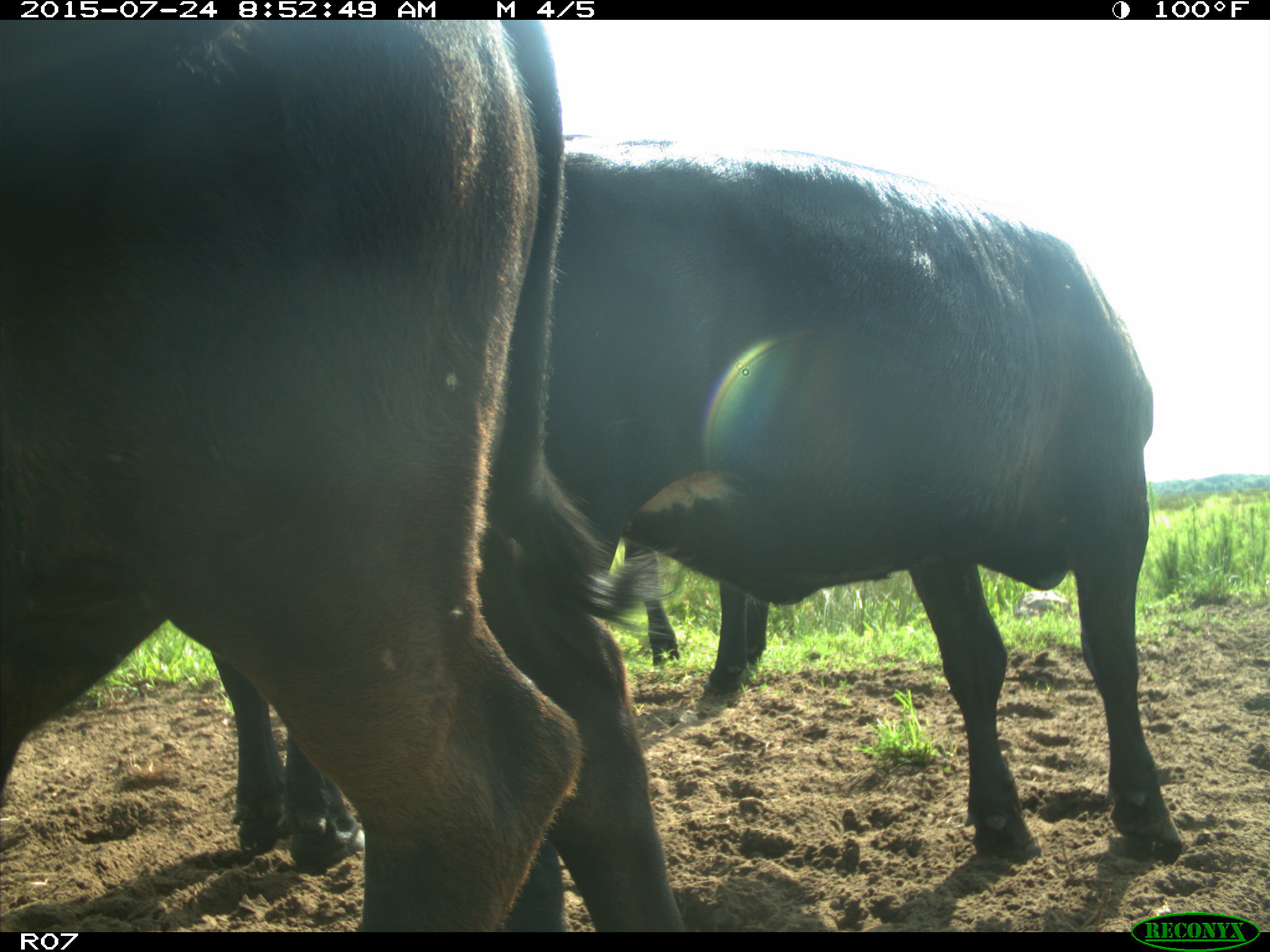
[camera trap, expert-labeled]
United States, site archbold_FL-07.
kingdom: Animalia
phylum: Chordata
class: Mammalia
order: Artiodactyla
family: Bovidae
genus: Bos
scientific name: Bos taurus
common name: domestic cow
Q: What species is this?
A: Bos taurus (domestic cow).